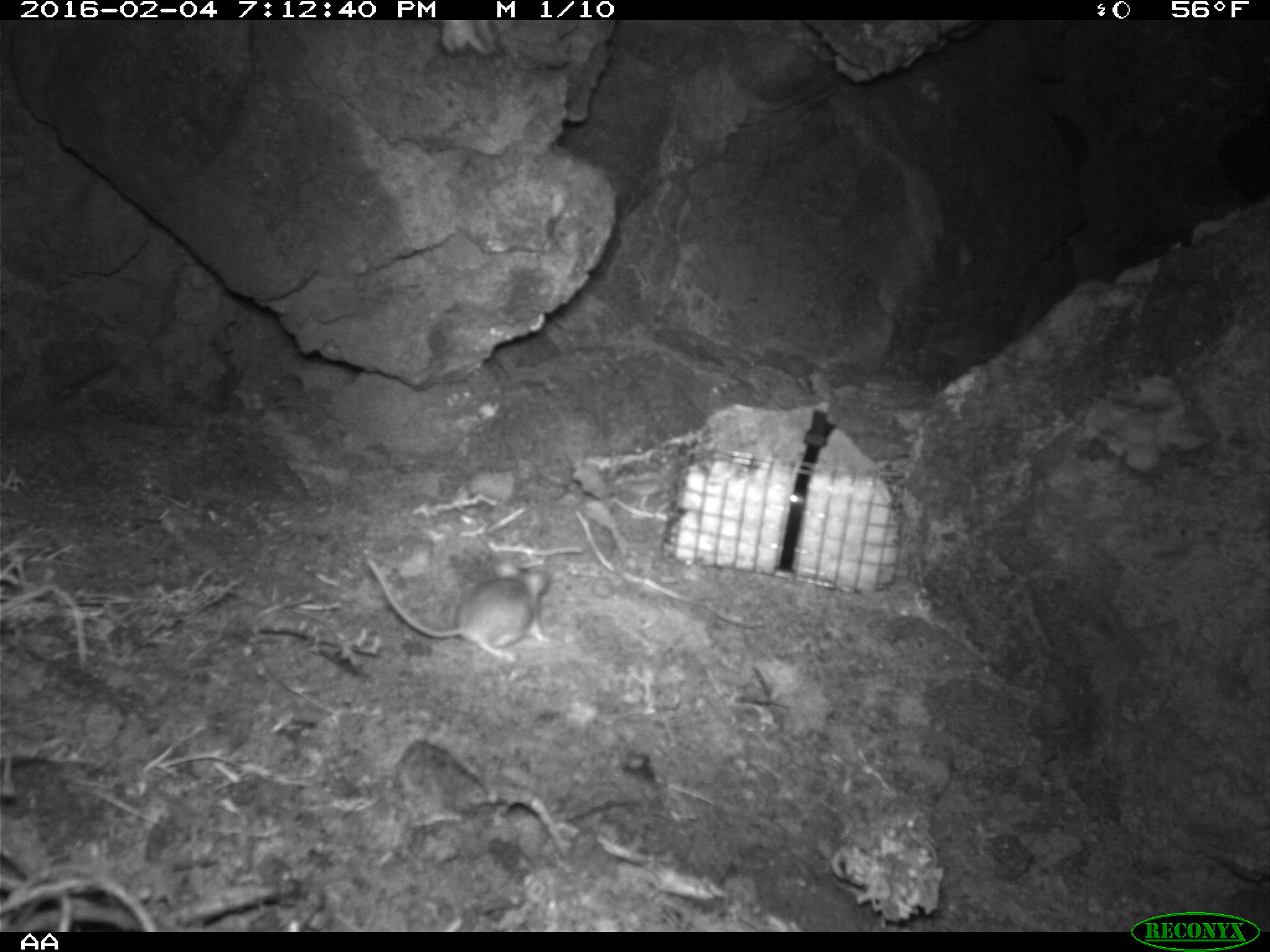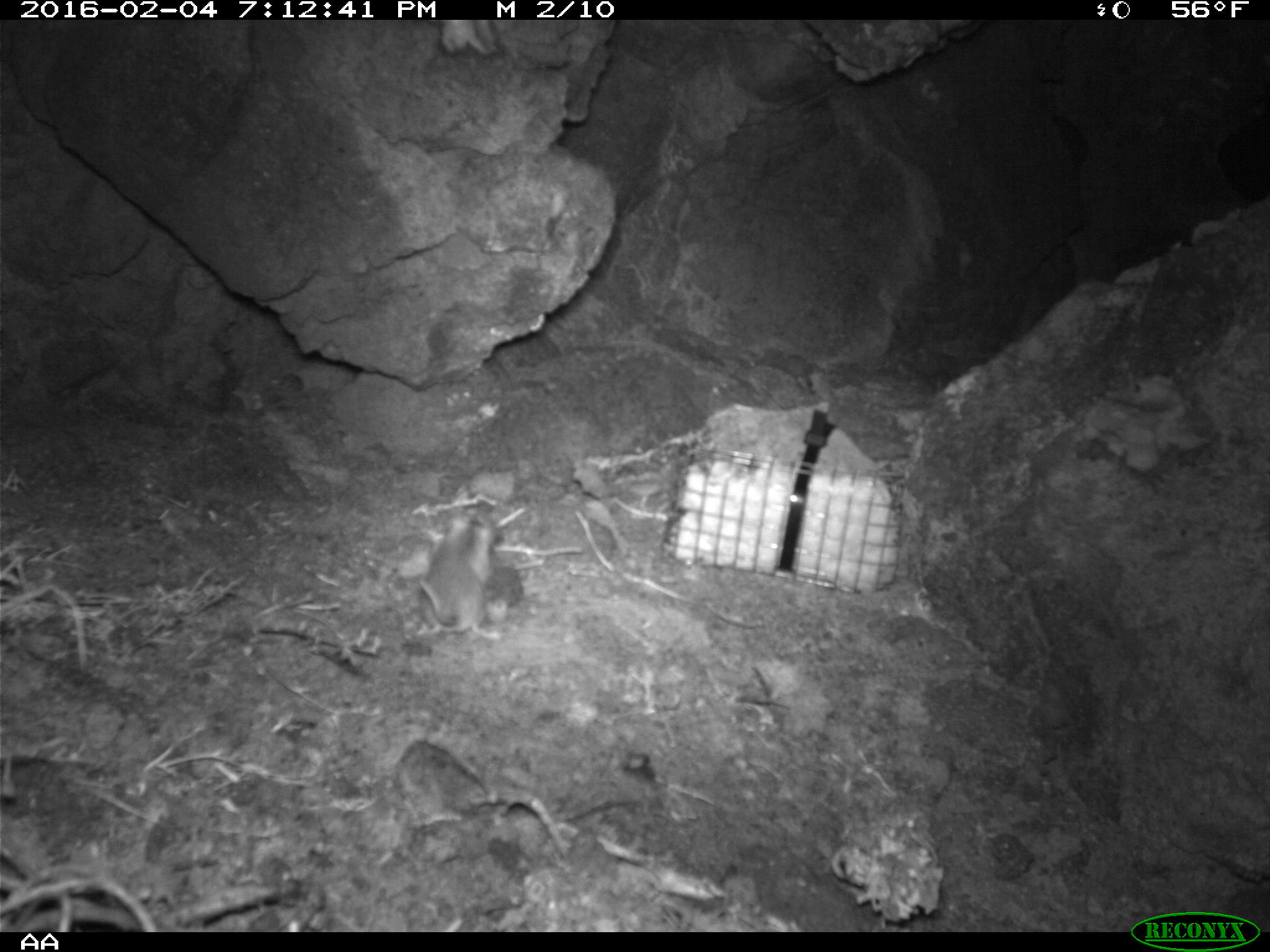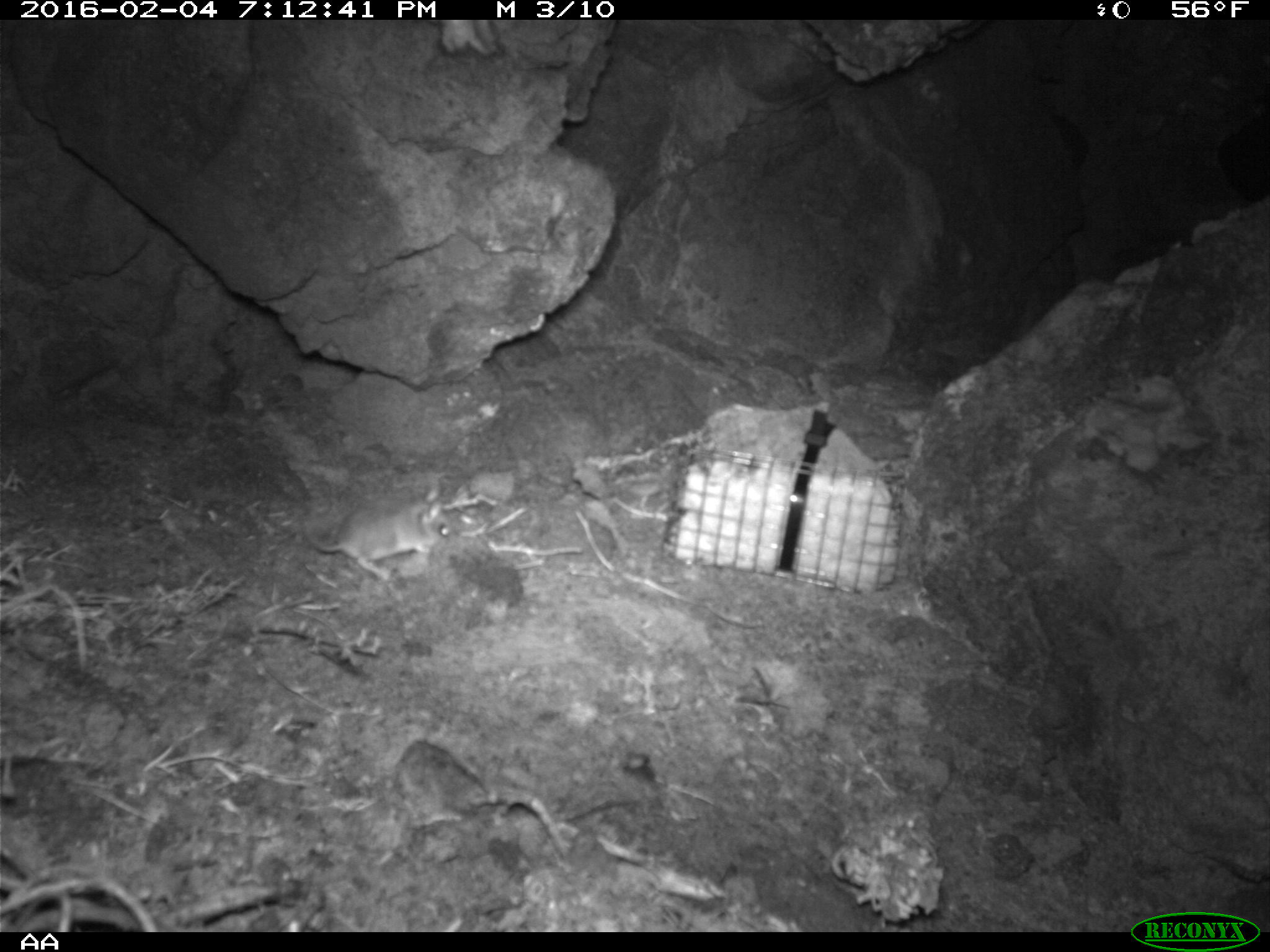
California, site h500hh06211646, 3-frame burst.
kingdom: Animalia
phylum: Chordata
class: Mammalia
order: Rodentia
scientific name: Rodentia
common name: rodent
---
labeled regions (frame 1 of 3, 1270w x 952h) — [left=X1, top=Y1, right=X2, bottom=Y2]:
rodent: [left=365, top=554, right=551, bottom=659]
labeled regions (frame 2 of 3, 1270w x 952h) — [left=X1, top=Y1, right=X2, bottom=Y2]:
rodent: [left=415, top=507, right=498, bottom=637]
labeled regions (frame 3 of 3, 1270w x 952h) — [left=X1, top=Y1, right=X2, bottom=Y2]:
rodent: [left=302, top=485, right=458, bottom=581]